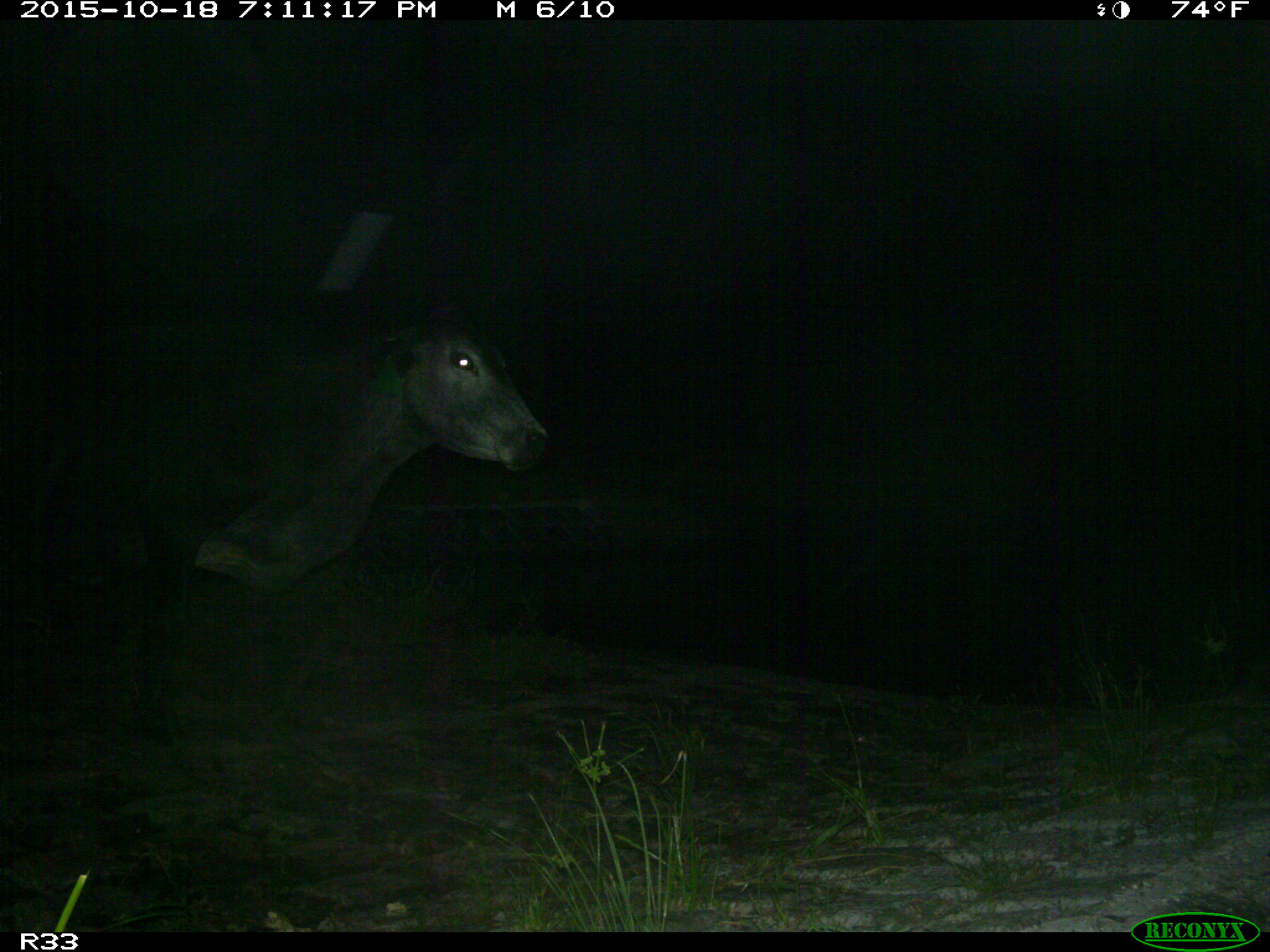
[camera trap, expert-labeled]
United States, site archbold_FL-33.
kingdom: Animalia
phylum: Chordata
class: Mammalia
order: Artiodactyla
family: Bovidae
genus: Bos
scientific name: Bos taurus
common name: domestic cow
Bos taurus (domestic cow).